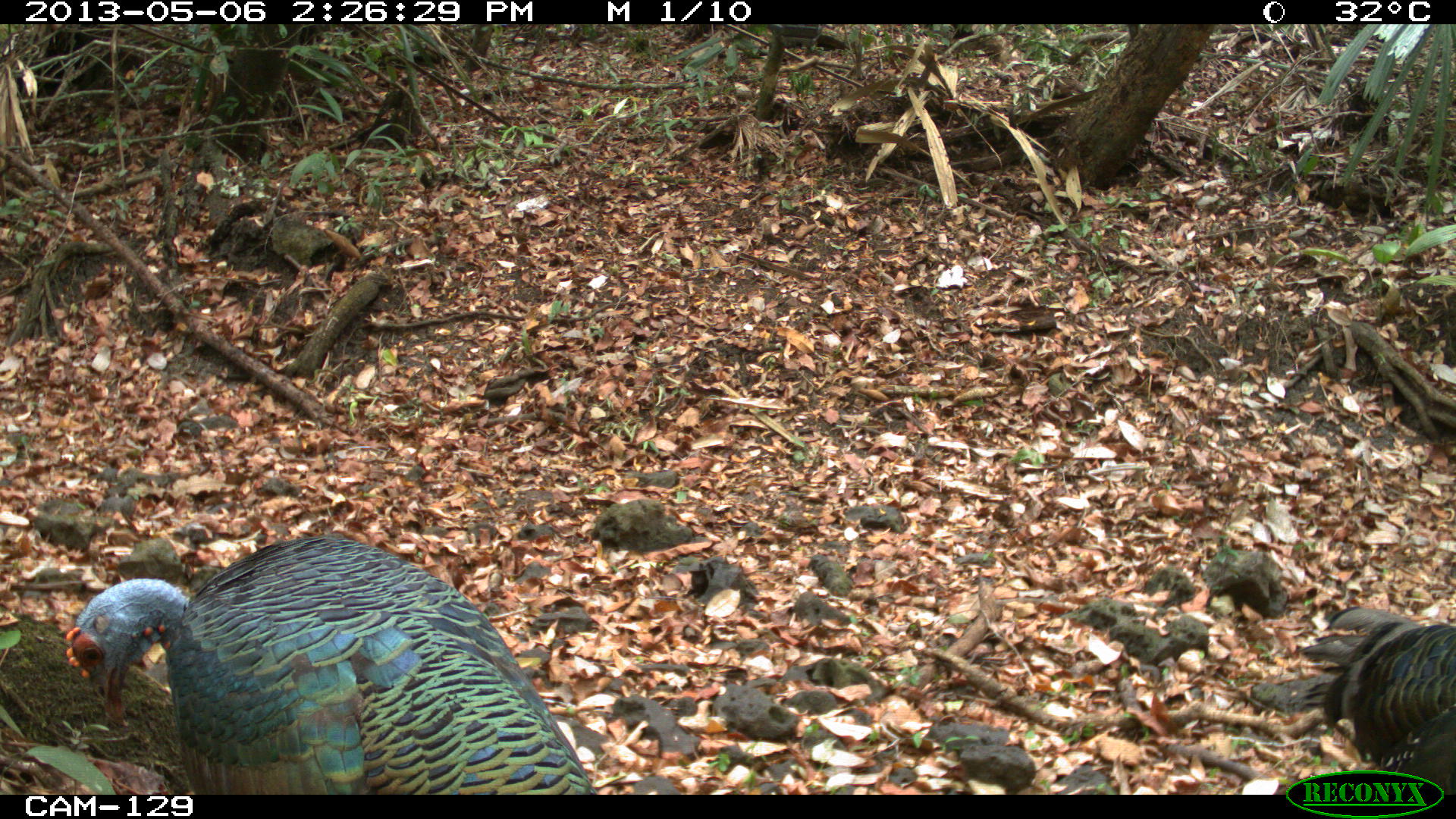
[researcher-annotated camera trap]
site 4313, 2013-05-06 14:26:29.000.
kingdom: Animalia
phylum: Chordata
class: Aves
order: Galliformes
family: Phasianidae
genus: Meleagris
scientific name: Meleagris ocellata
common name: ocellated turkey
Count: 4.